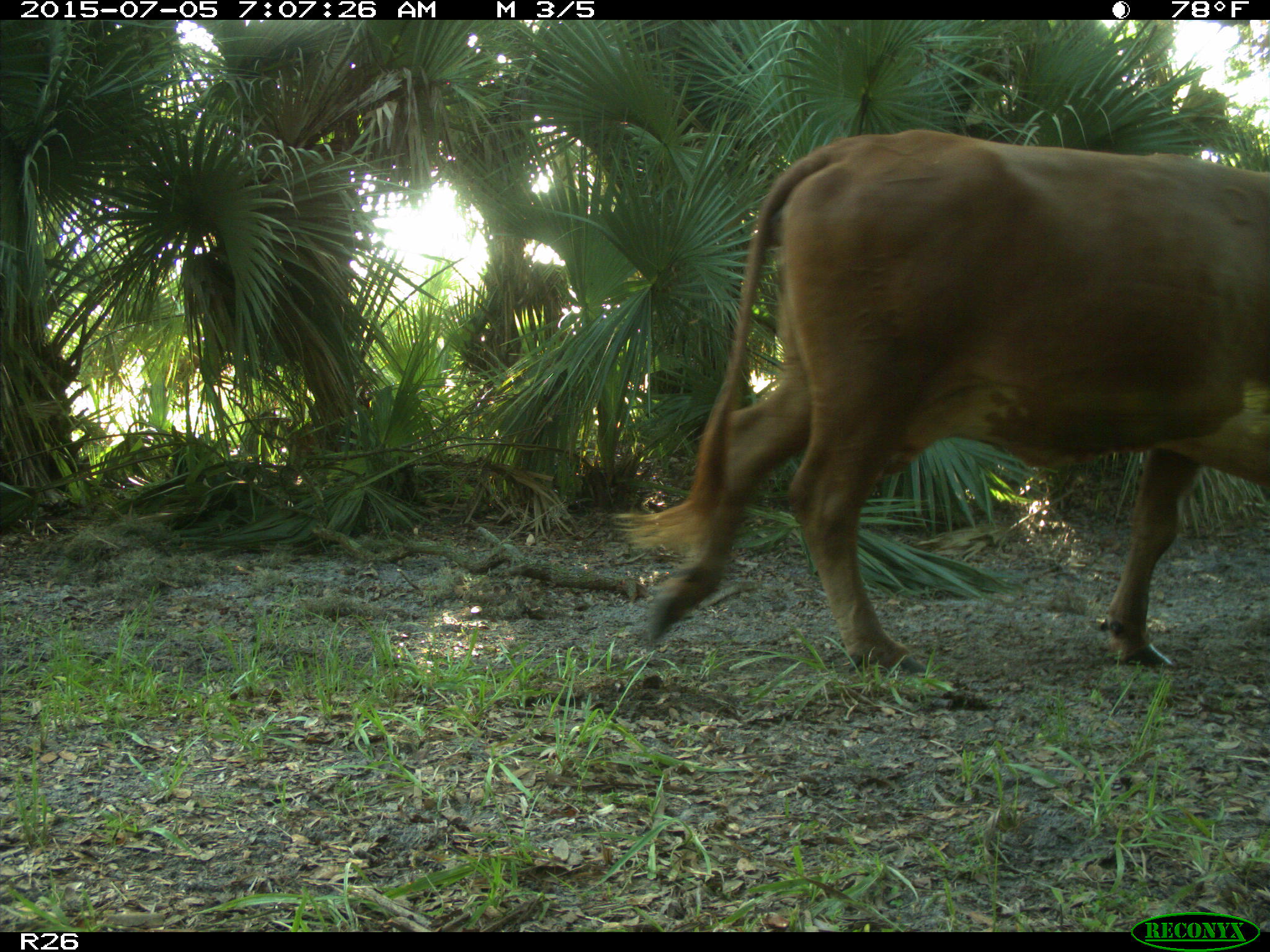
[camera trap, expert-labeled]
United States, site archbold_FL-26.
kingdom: Animalia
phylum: Chordata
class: Mammalia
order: Artiodactyla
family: Bovidae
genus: Bos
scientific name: Bos taurus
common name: domestic cow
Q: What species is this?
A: Bos taurus (domestic cow).